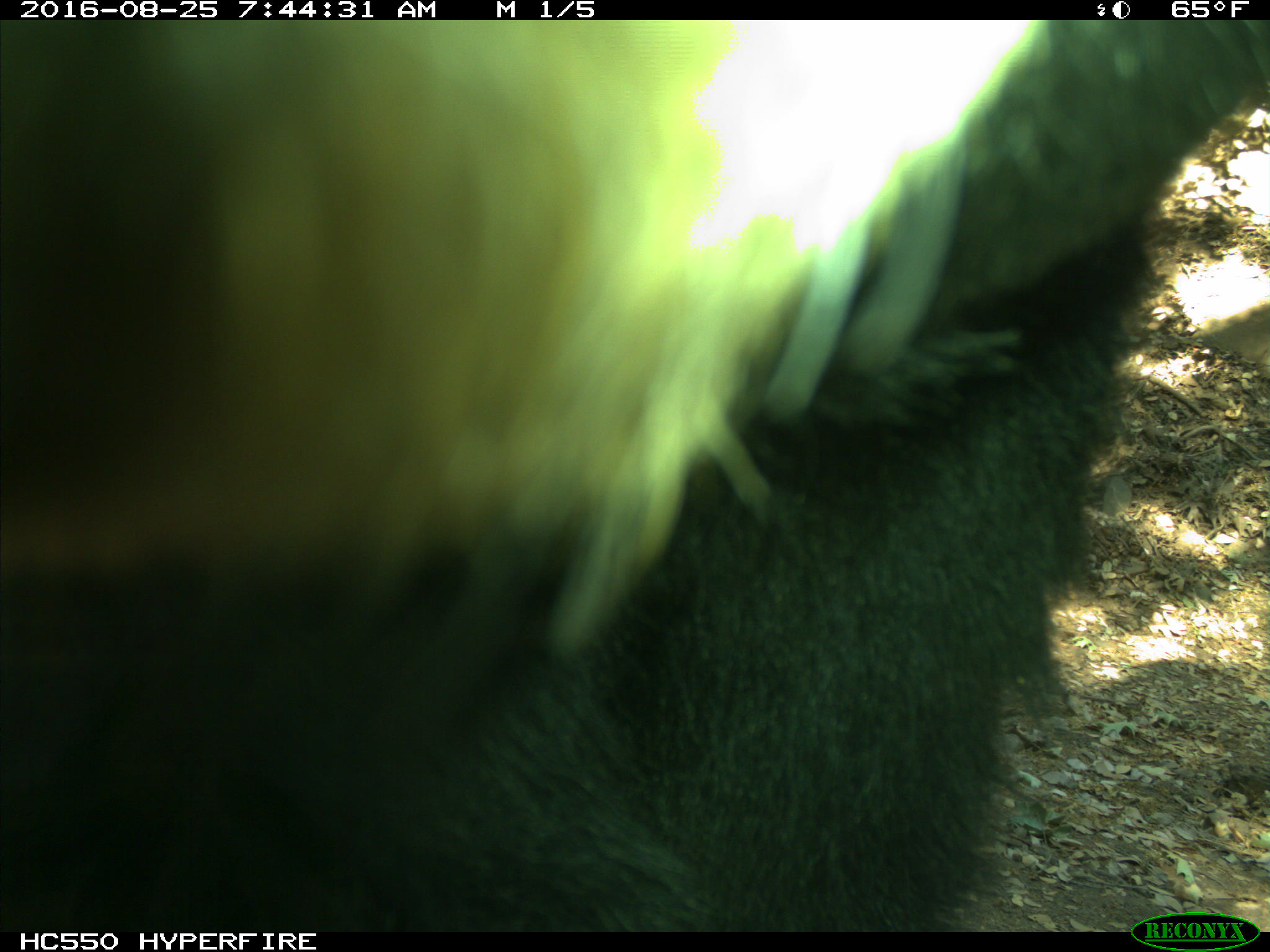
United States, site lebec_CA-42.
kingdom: Animalia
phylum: Chordata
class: Mammalia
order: Carnivora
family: Ursidae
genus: Ursus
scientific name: Ursus americanus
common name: american black bear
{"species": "Ursus americanus (american black bear)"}